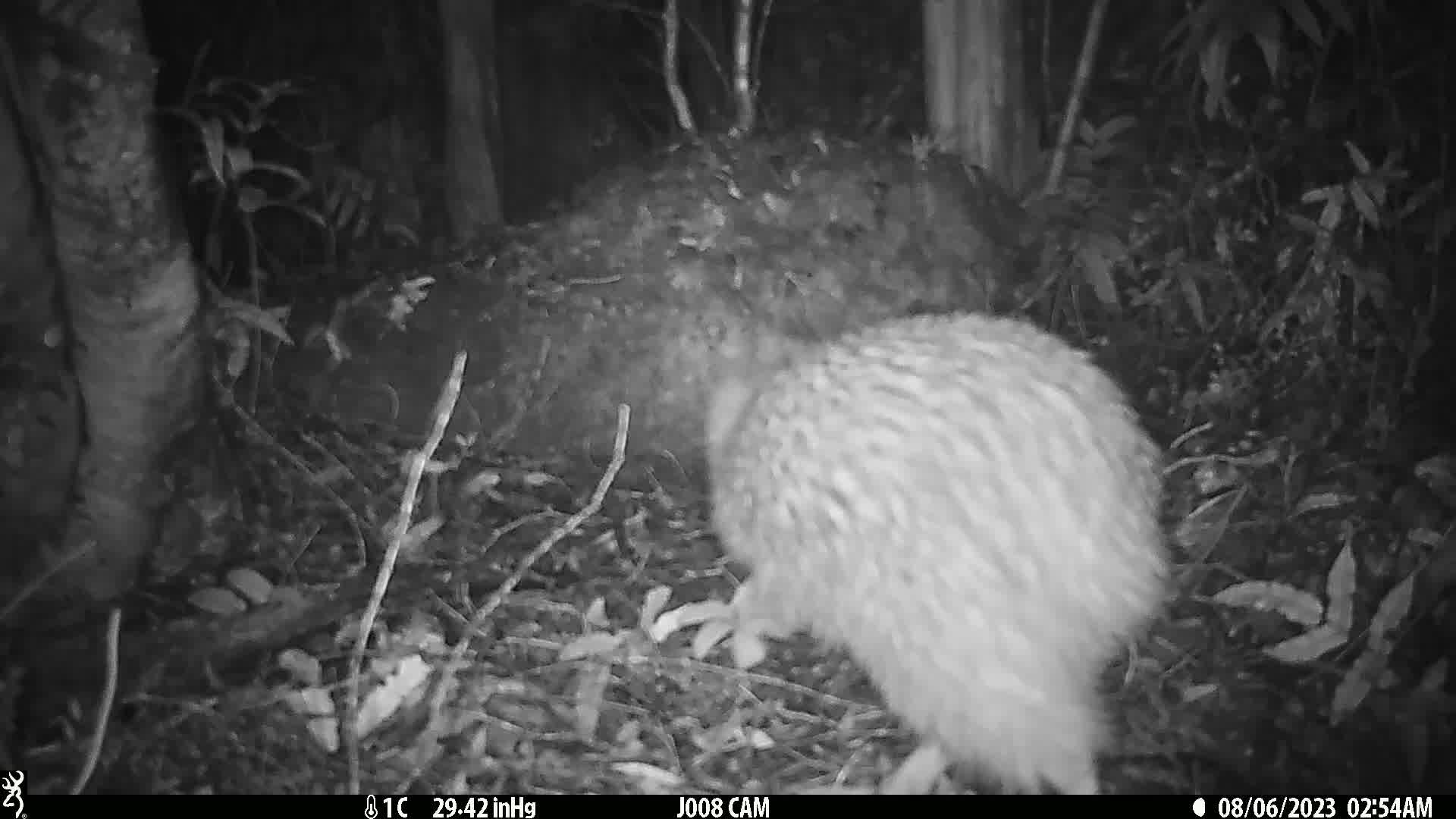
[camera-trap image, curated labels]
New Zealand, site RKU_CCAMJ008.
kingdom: Animalia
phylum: Chordata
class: Aves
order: Apterygiformes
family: Apterygidae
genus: Apteryx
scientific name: Apteryx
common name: kiwi